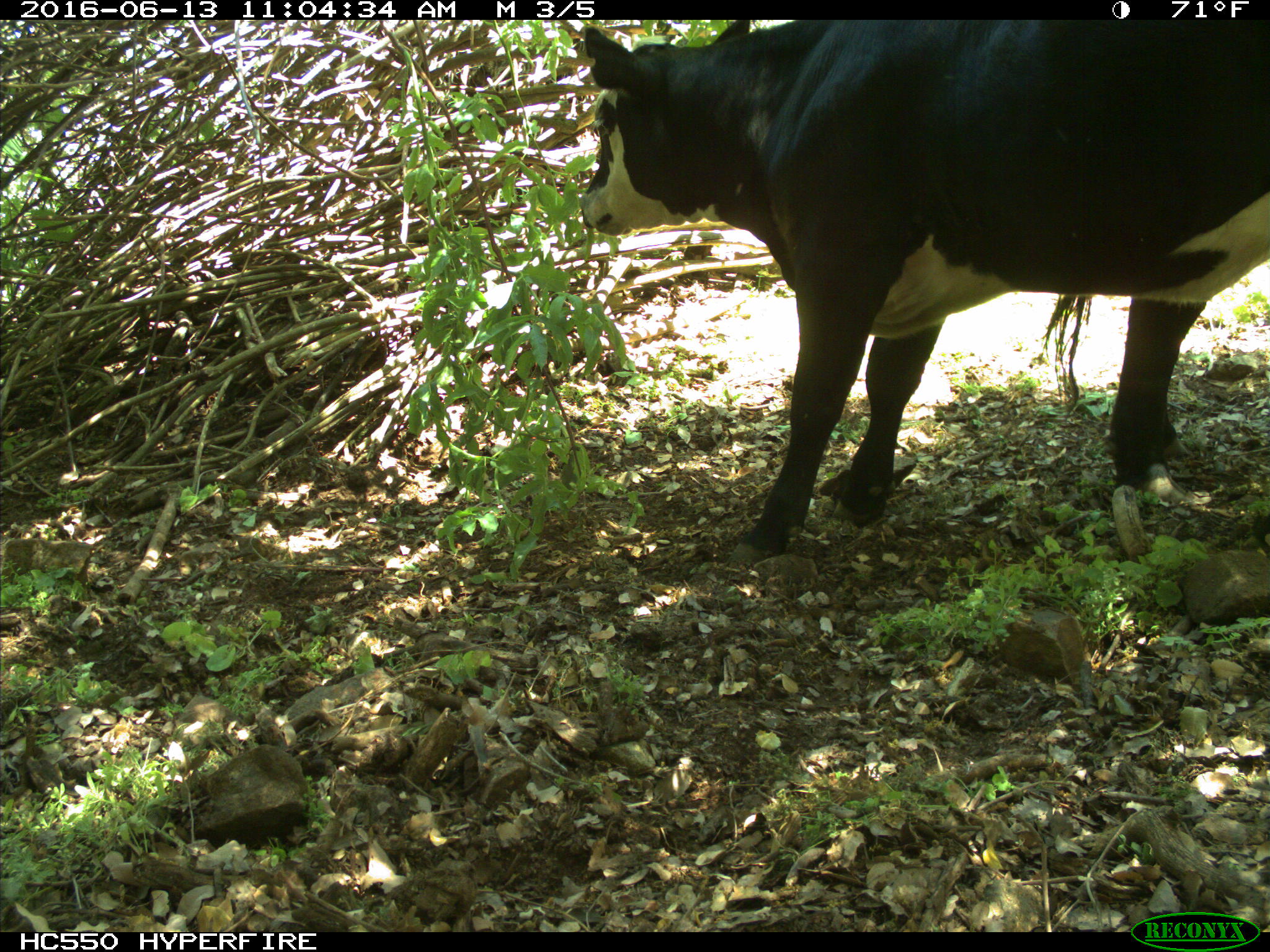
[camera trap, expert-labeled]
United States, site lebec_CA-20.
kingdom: Animalia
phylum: Chordata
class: Mammalia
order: Artiodactyla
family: Bovidae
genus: Bos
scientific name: Bos taurus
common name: domestic cow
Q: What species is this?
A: Bos taurus (domestic cow).